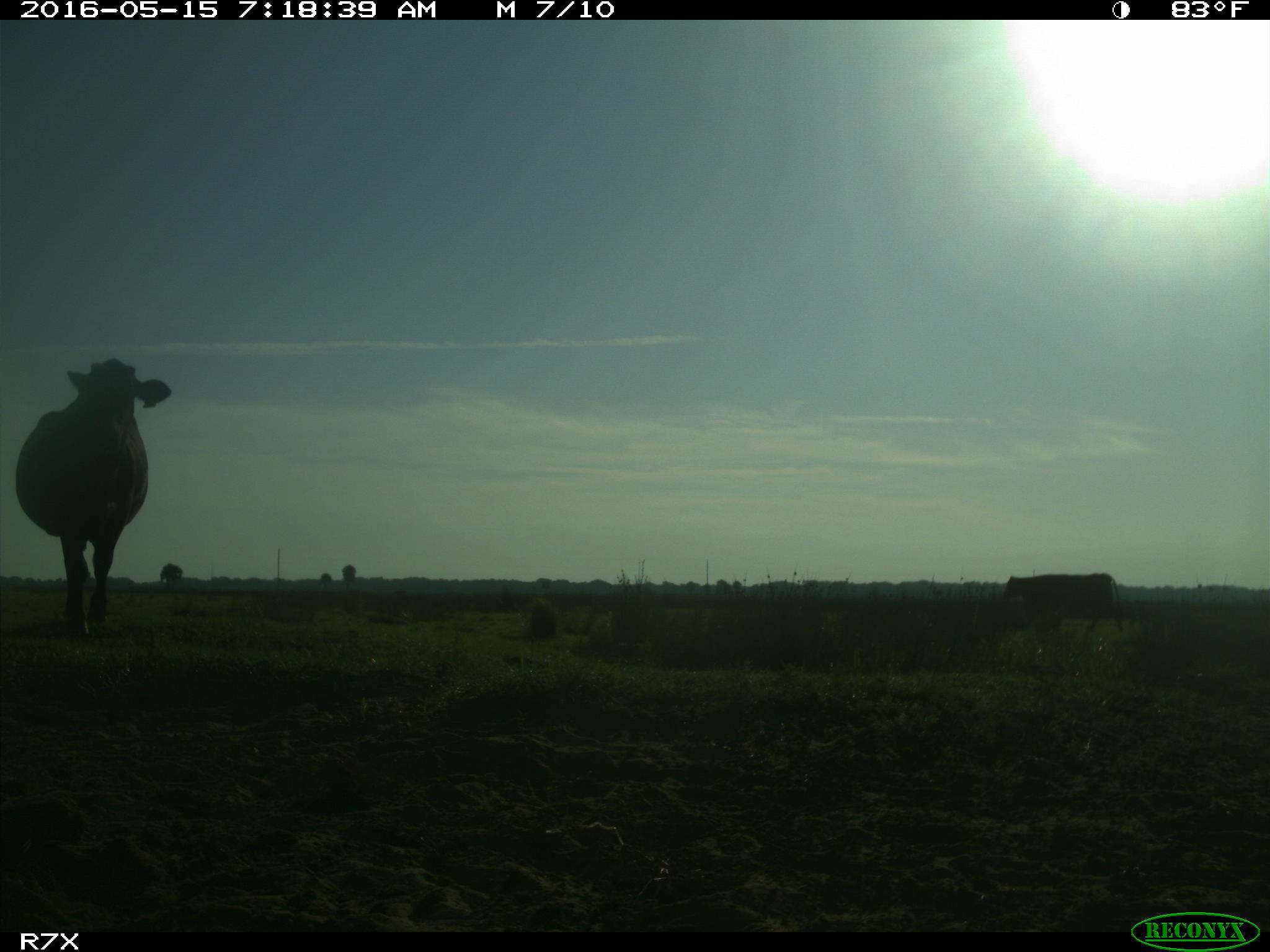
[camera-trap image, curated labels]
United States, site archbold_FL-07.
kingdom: Animalia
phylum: Chordata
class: Mammalia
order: Artiodactyla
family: Bovidae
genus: Bos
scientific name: Bos taurus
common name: domestic cow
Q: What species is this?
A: Bos taurus (domestic cow).